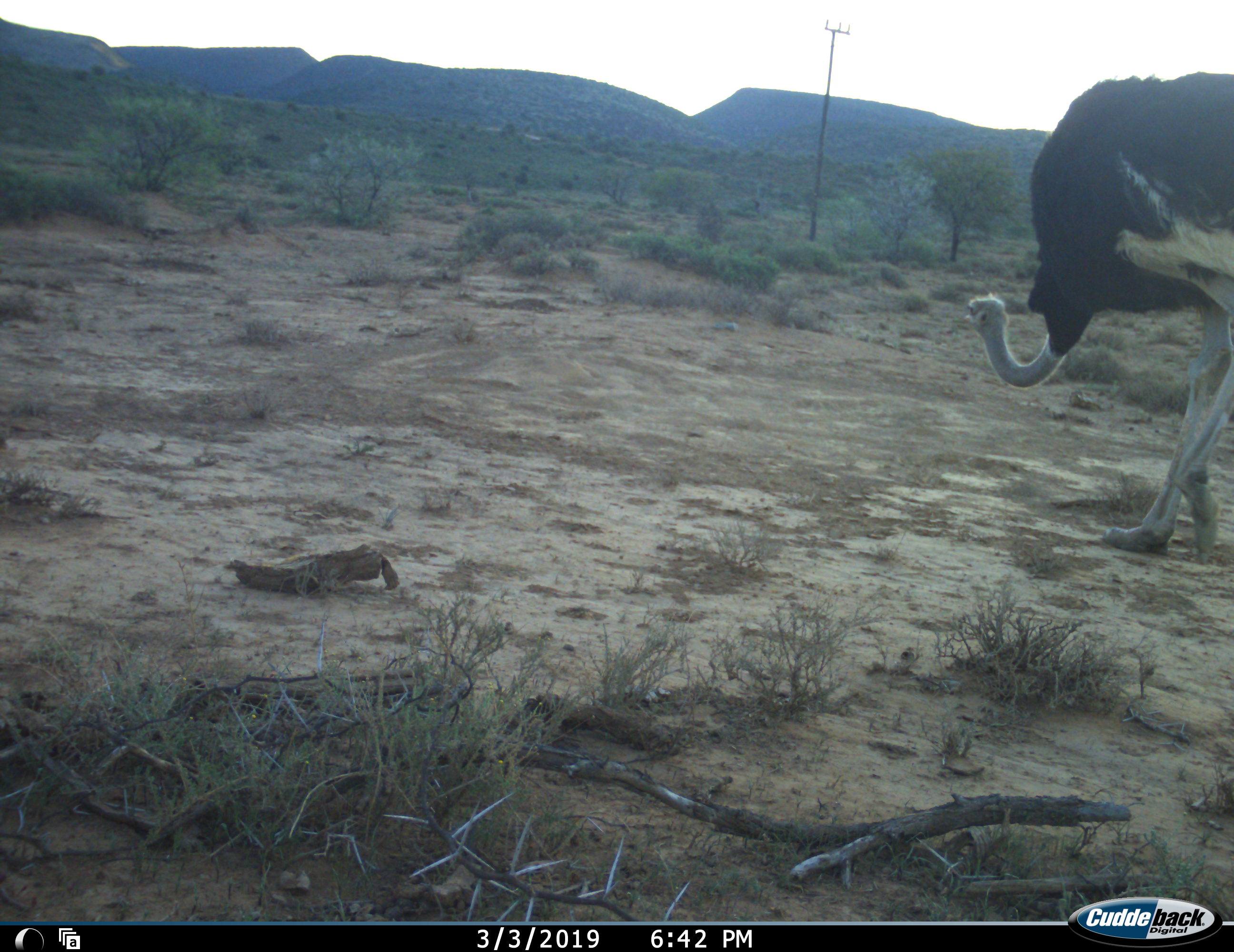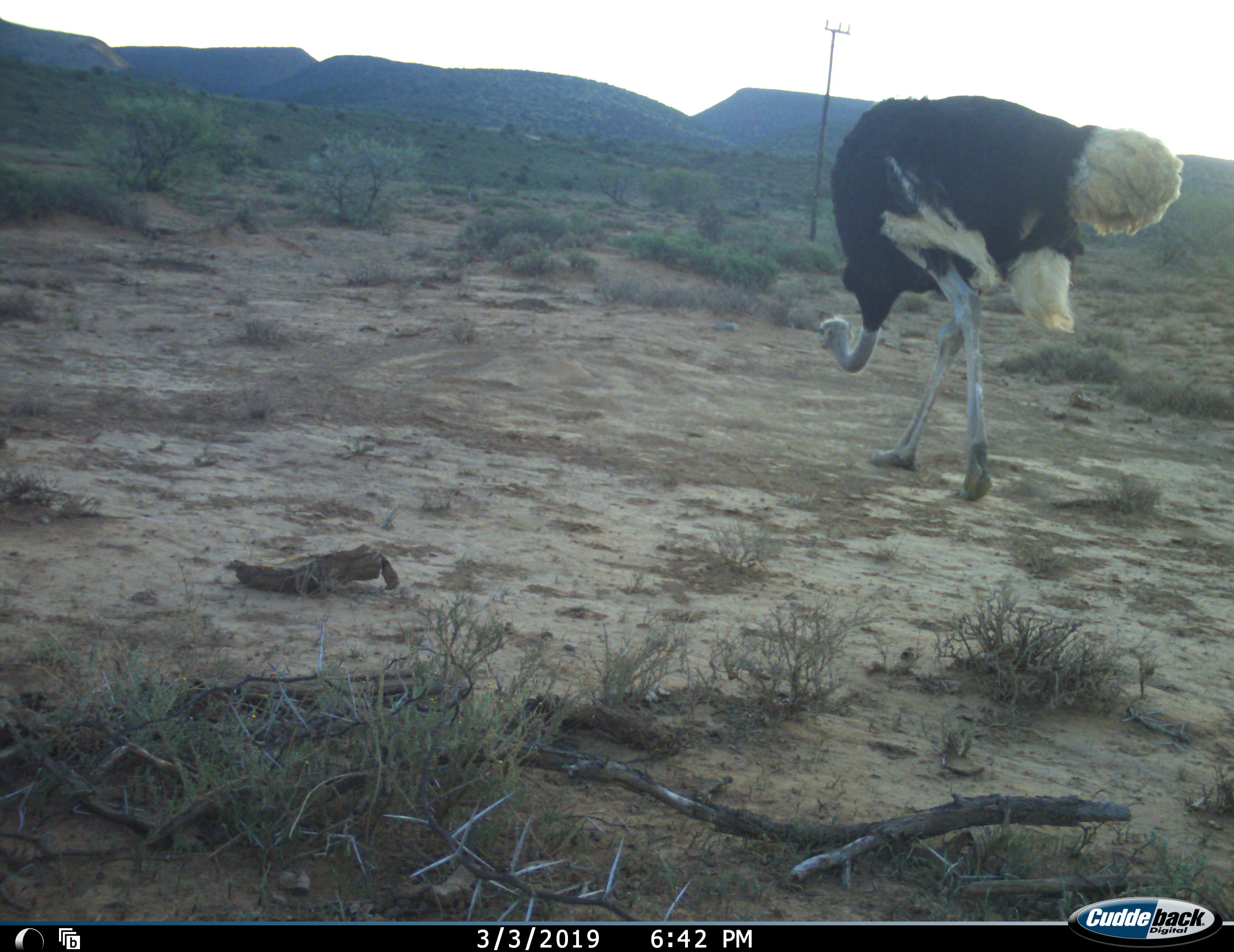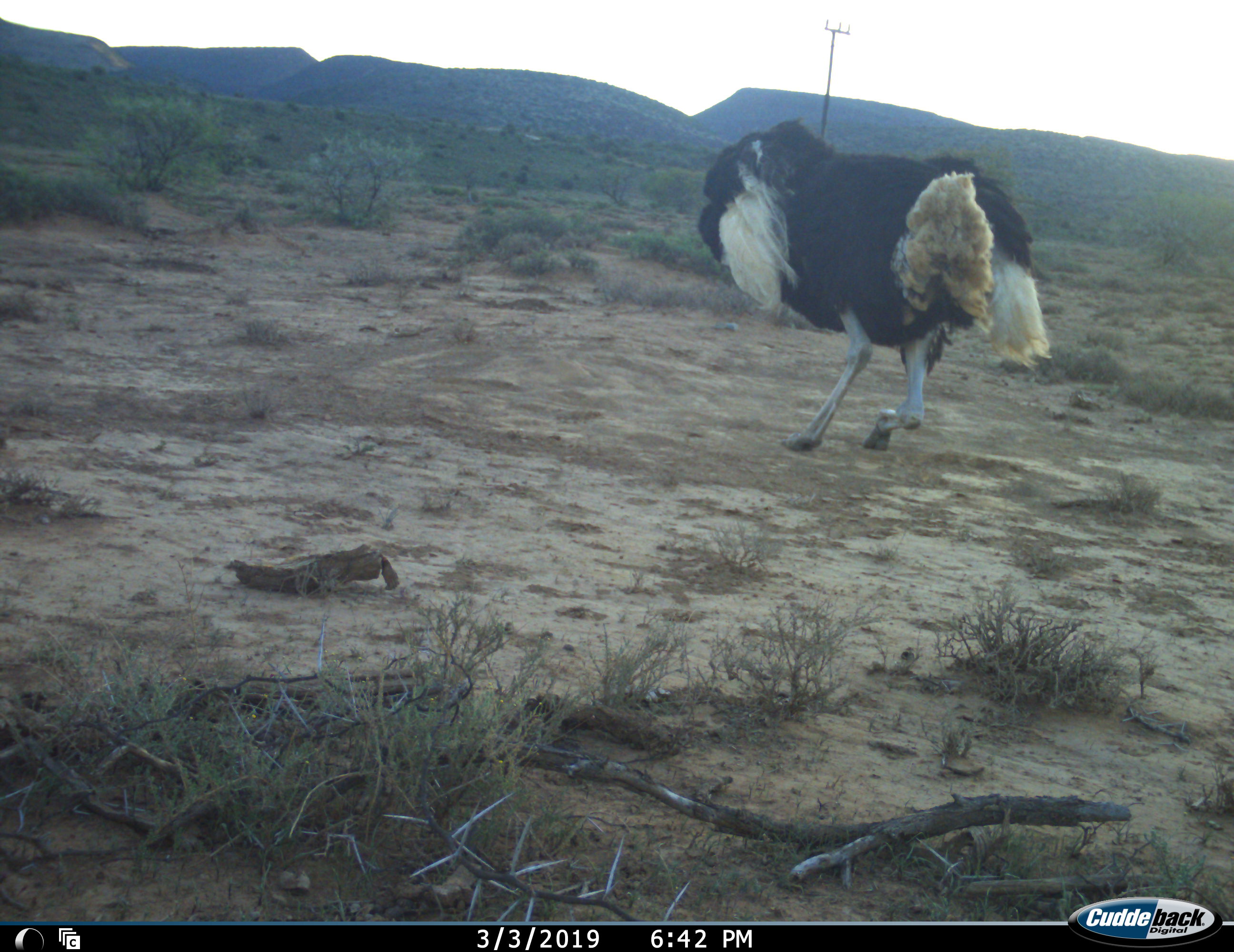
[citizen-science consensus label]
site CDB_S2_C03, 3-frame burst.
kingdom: Animalia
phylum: Chordata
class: Aves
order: Struthioniformes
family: Struthionidae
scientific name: Struthionidae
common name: ostrich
Ostrich (Struthionidae), count 1. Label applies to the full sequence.